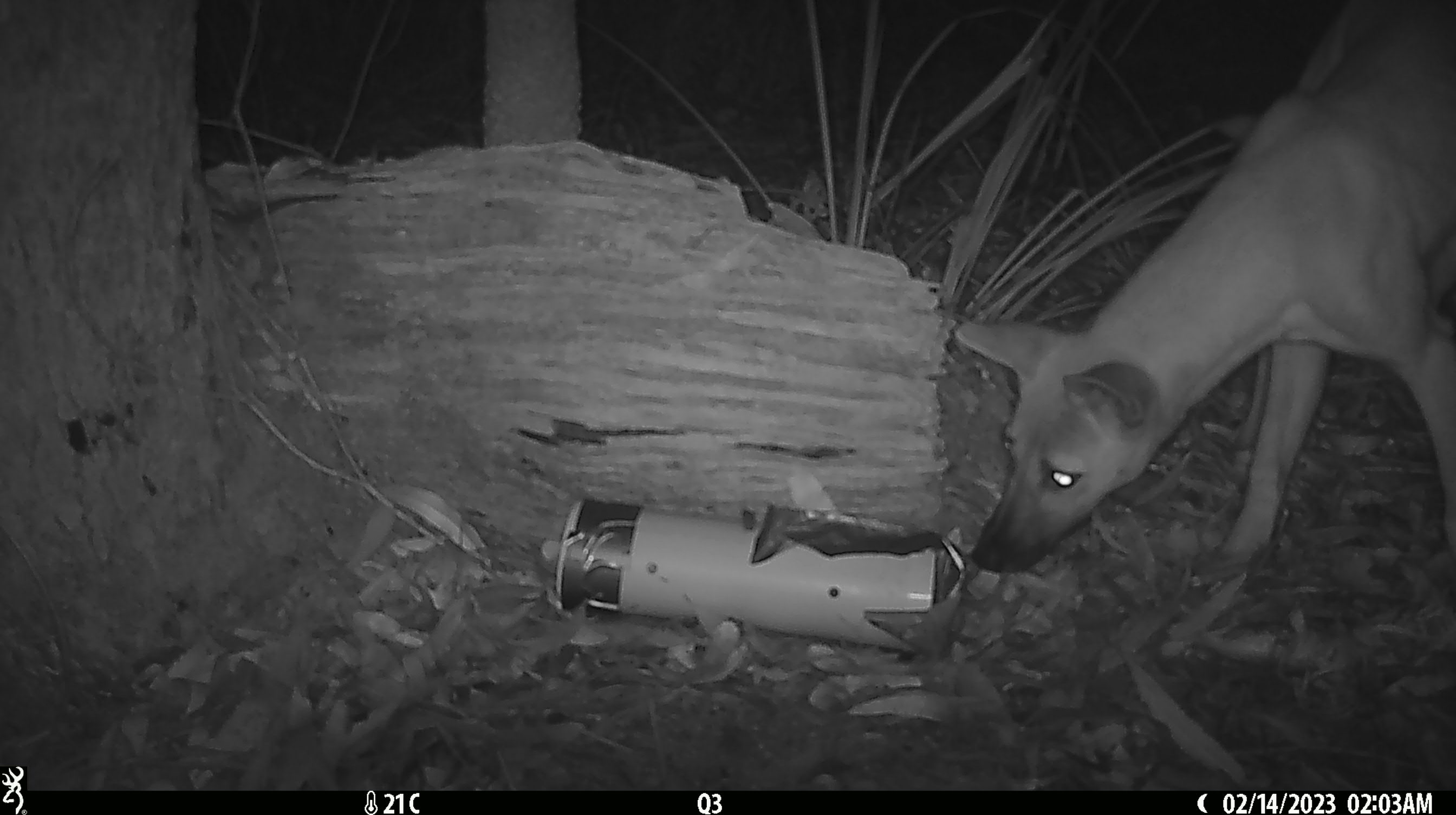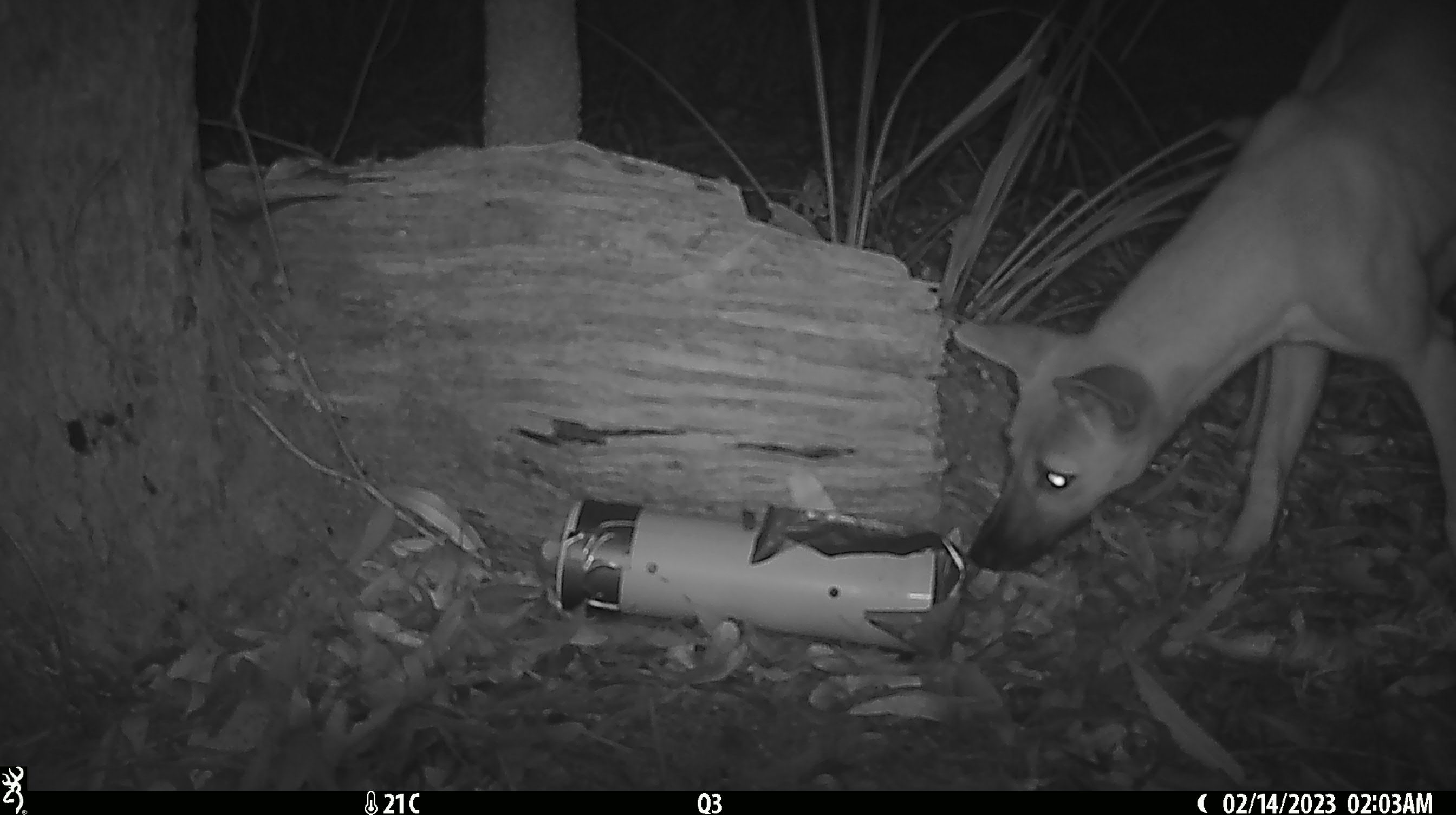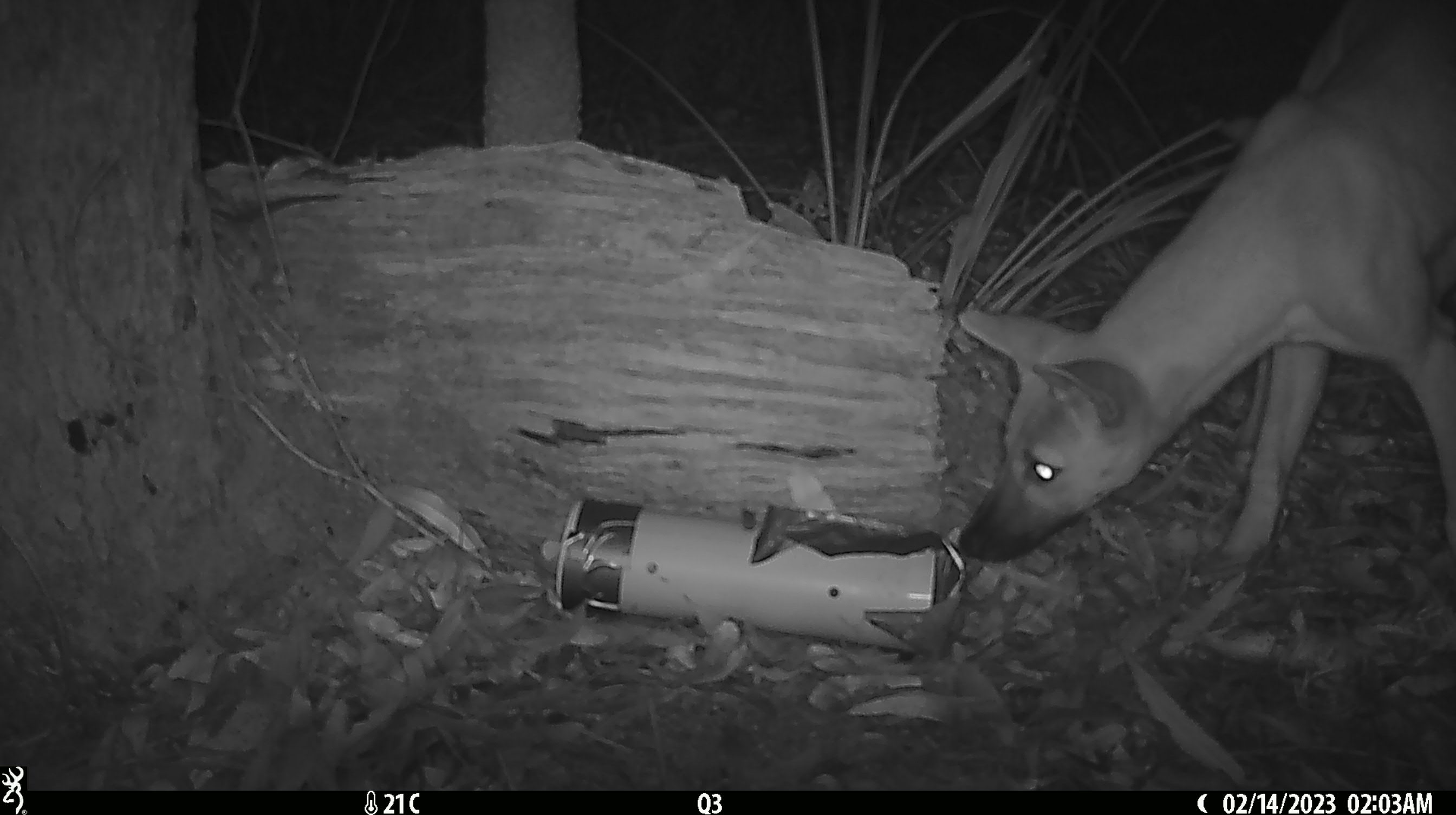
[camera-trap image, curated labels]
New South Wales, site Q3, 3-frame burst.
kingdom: Animalia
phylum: Chordata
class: Mammalia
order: Carnivora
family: Canidae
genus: Canis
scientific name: Canis familiaris dingo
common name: dingo